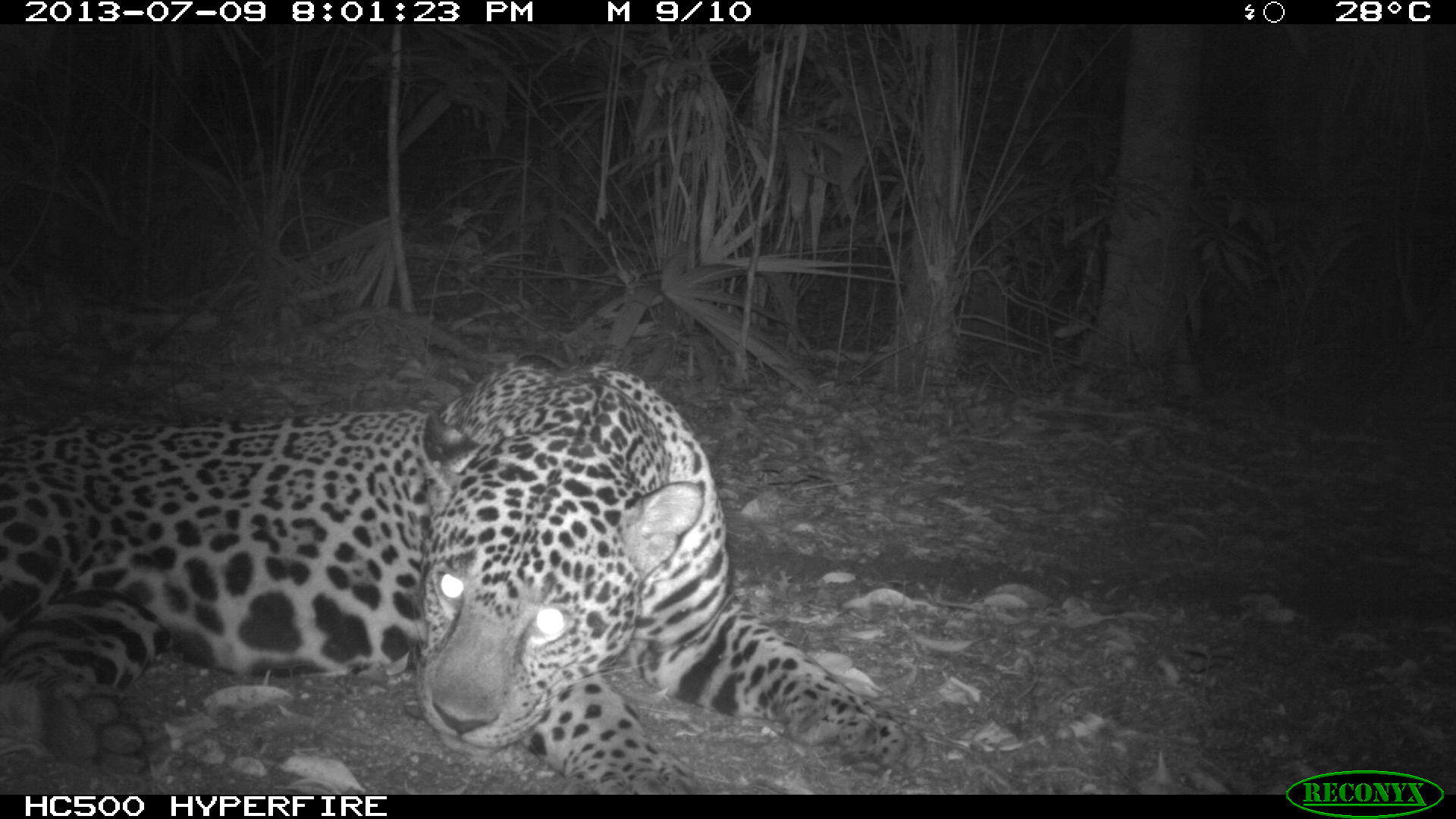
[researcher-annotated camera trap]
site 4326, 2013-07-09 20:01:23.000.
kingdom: Animalia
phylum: Chordata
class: Mammalia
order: Carnivora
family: Felidae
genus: Panthera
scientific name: Panthera onca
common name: jaguar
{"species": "Panthera onca (jaguar)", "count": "1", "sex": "male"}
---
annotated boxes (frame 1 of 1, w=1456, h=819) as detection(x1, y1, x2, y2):
panthera onca: detection(0, 353, 925, 794)